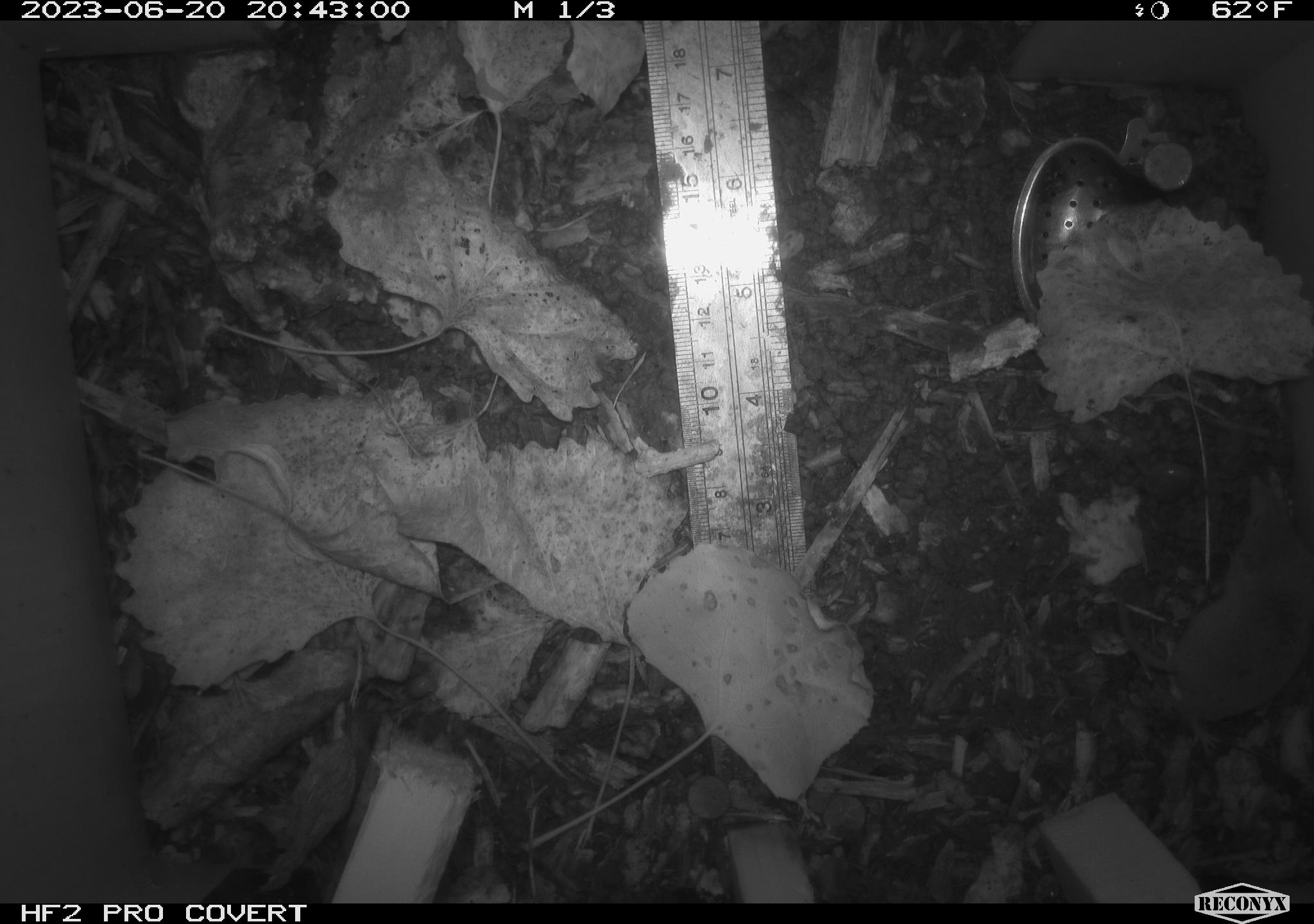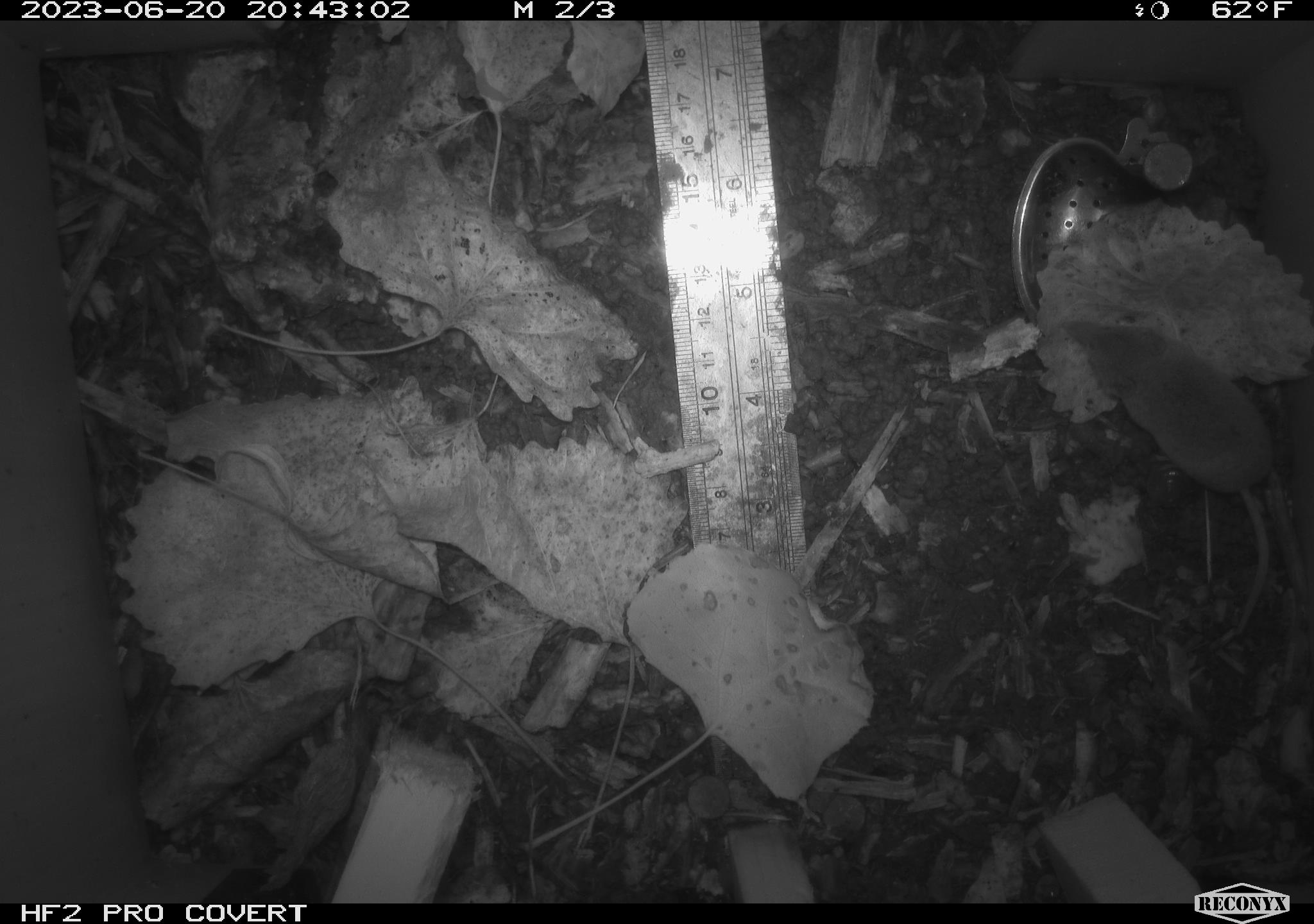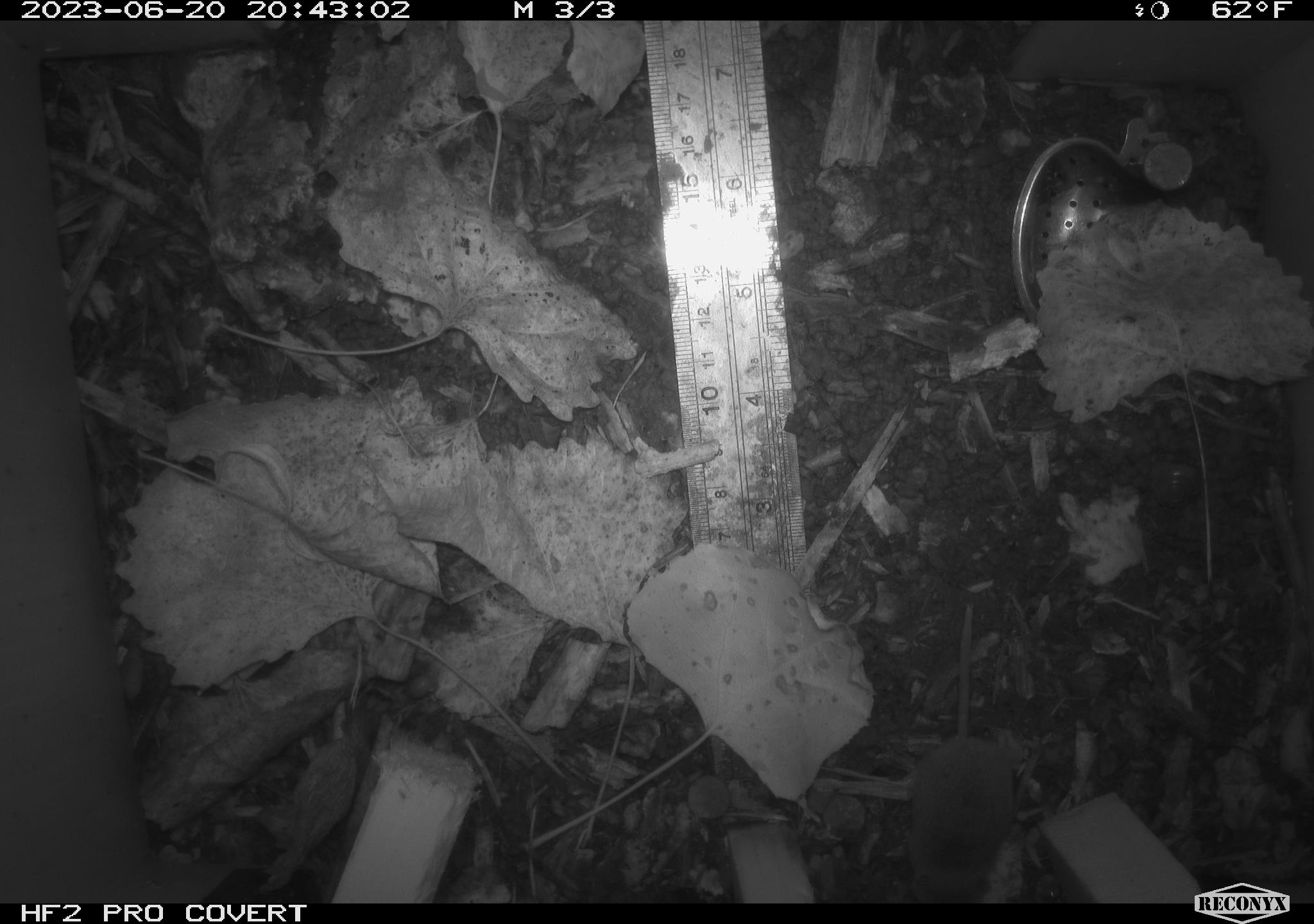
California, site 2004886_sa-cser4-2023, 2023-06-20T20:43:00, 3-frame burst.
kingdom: Animalia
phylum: Chordata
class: Mammalia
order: Eulipotyphla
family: Soricidae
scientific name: Soricidae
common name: shrews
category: soricidae family